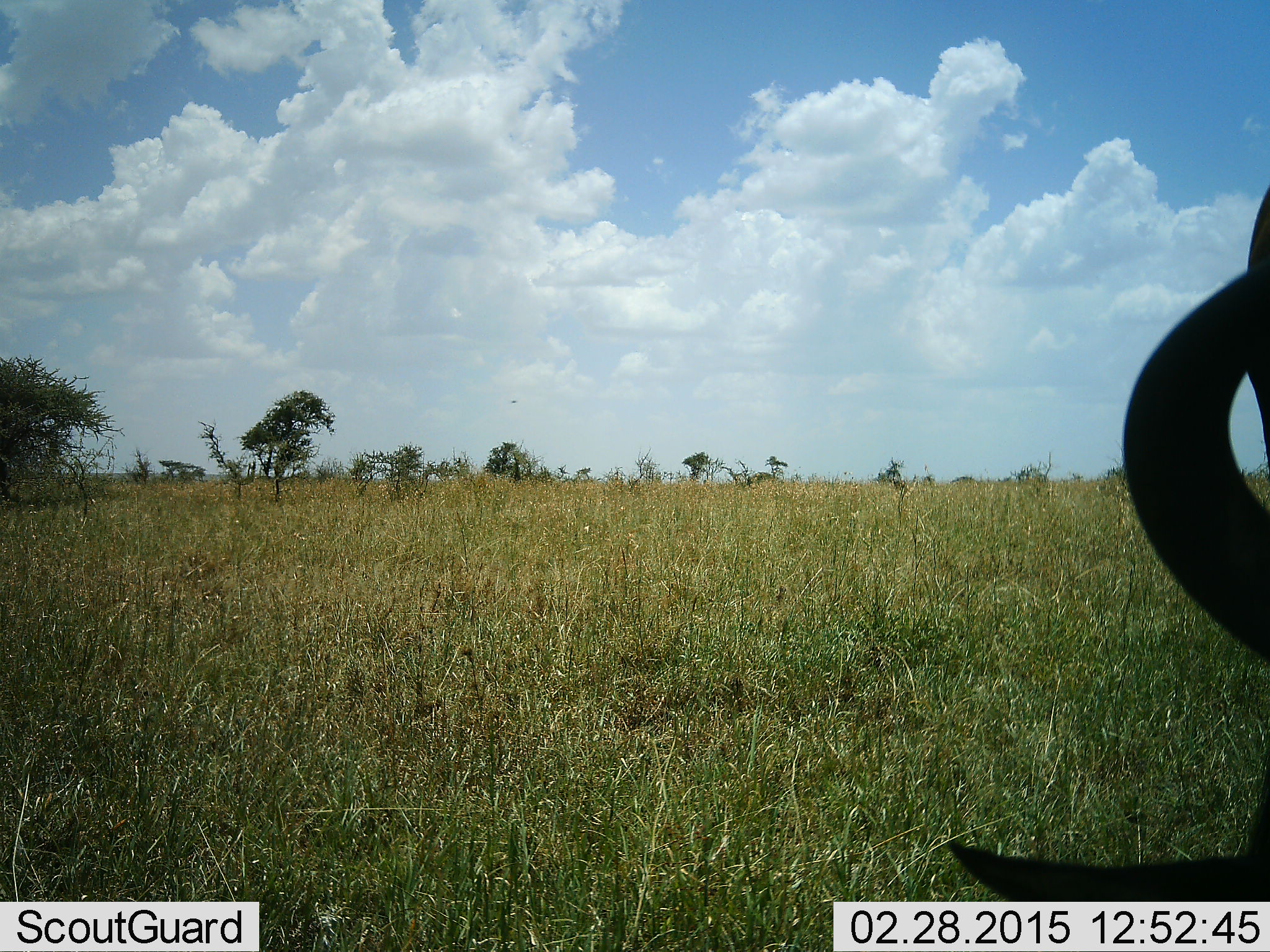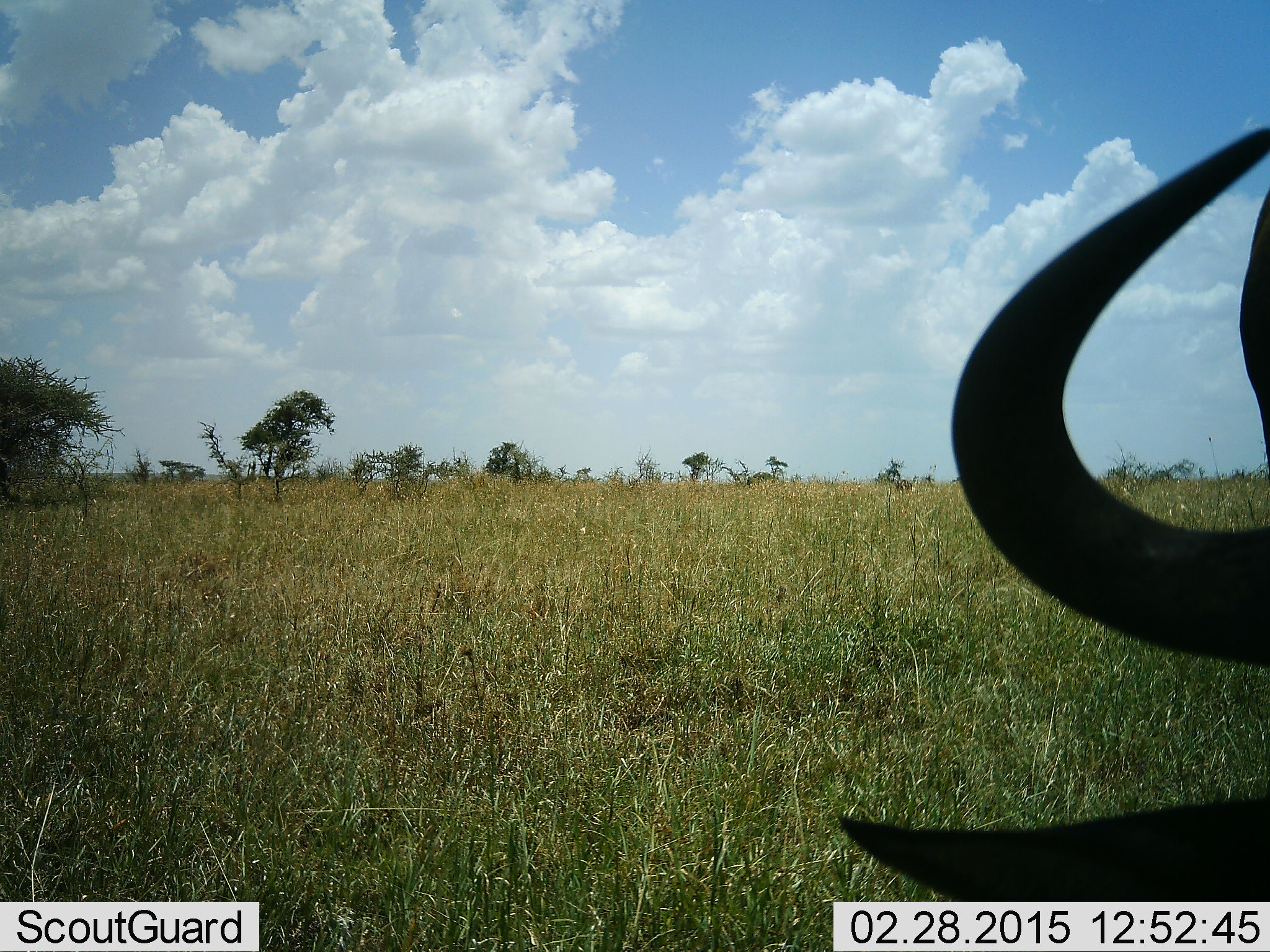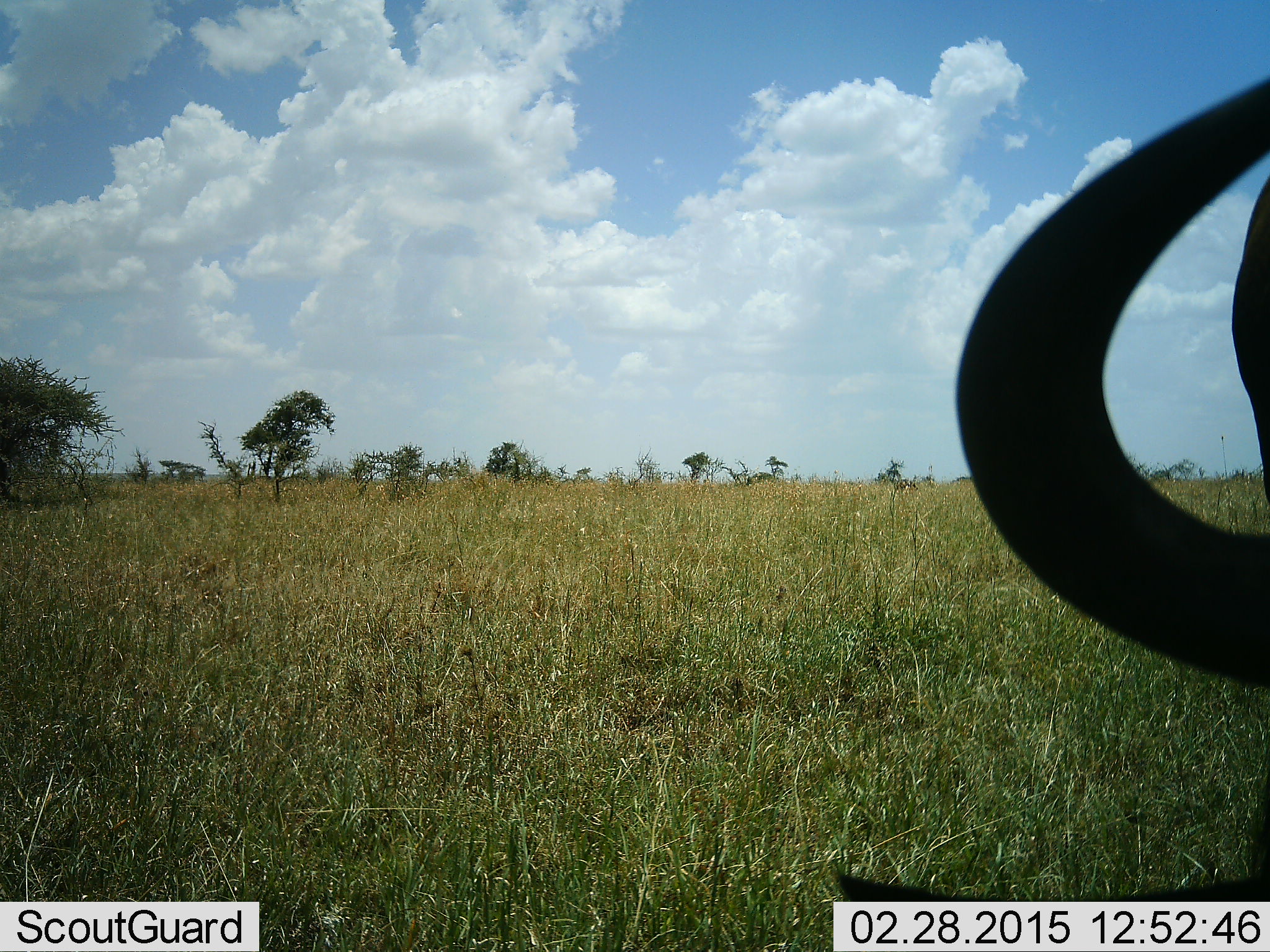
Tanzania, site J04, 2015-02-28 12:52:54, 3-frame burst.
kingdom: Animalia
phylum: Chordata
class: Mammalia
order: Artiodactyla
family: Bovidae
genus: Connochaetes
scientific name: Connochaetes taurinus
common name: blue wildebeest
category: wildebeest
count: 1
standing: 40%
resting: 20%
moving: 0%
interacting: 0%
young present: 0%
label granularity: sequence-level